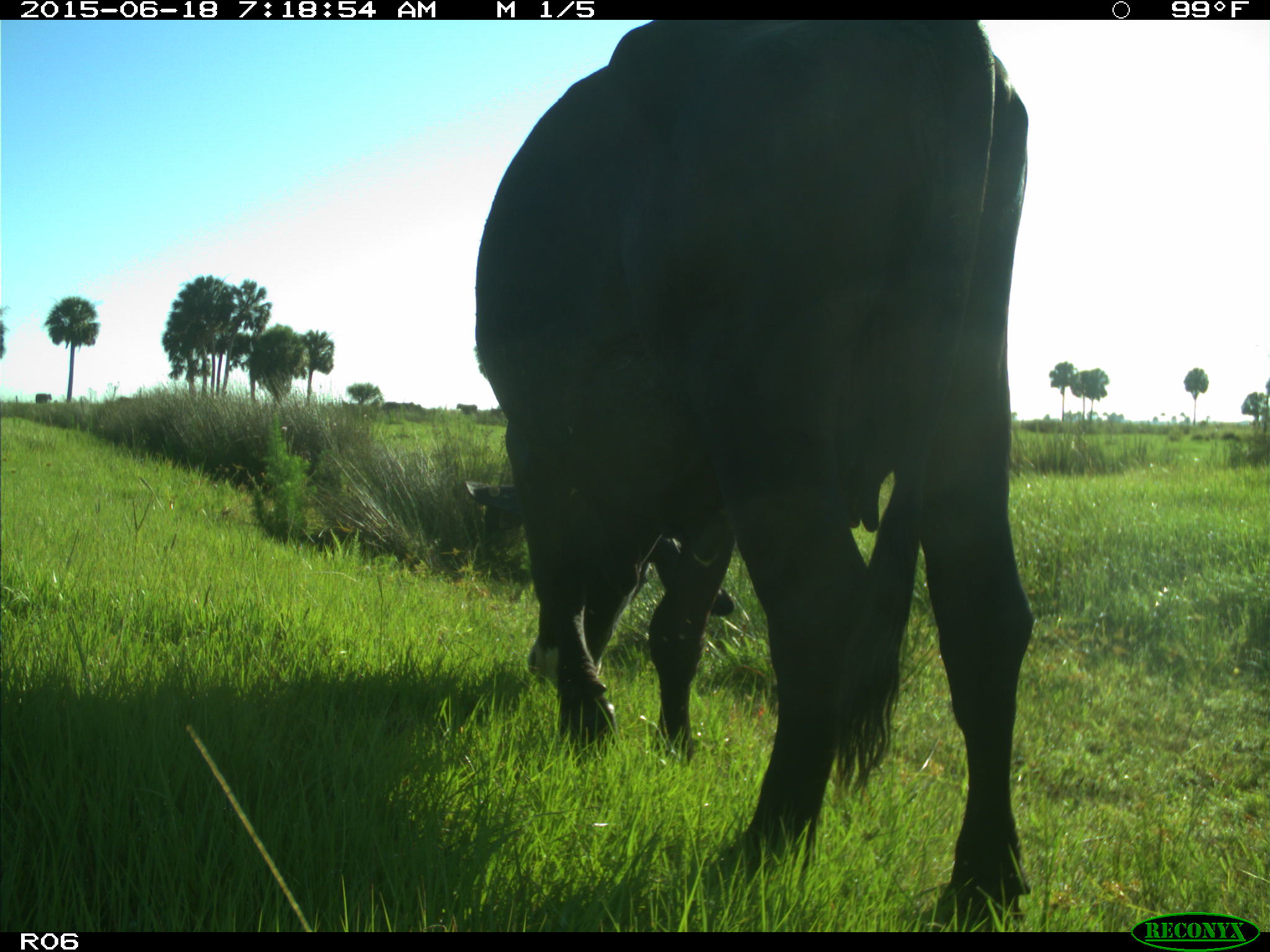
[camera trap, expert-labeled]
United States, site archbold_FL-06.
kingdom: Animalia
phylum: Chordata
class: Mammalia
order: Artiodactyla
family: Bovidae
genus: Bos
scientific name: Bos taurus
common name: domestic cow